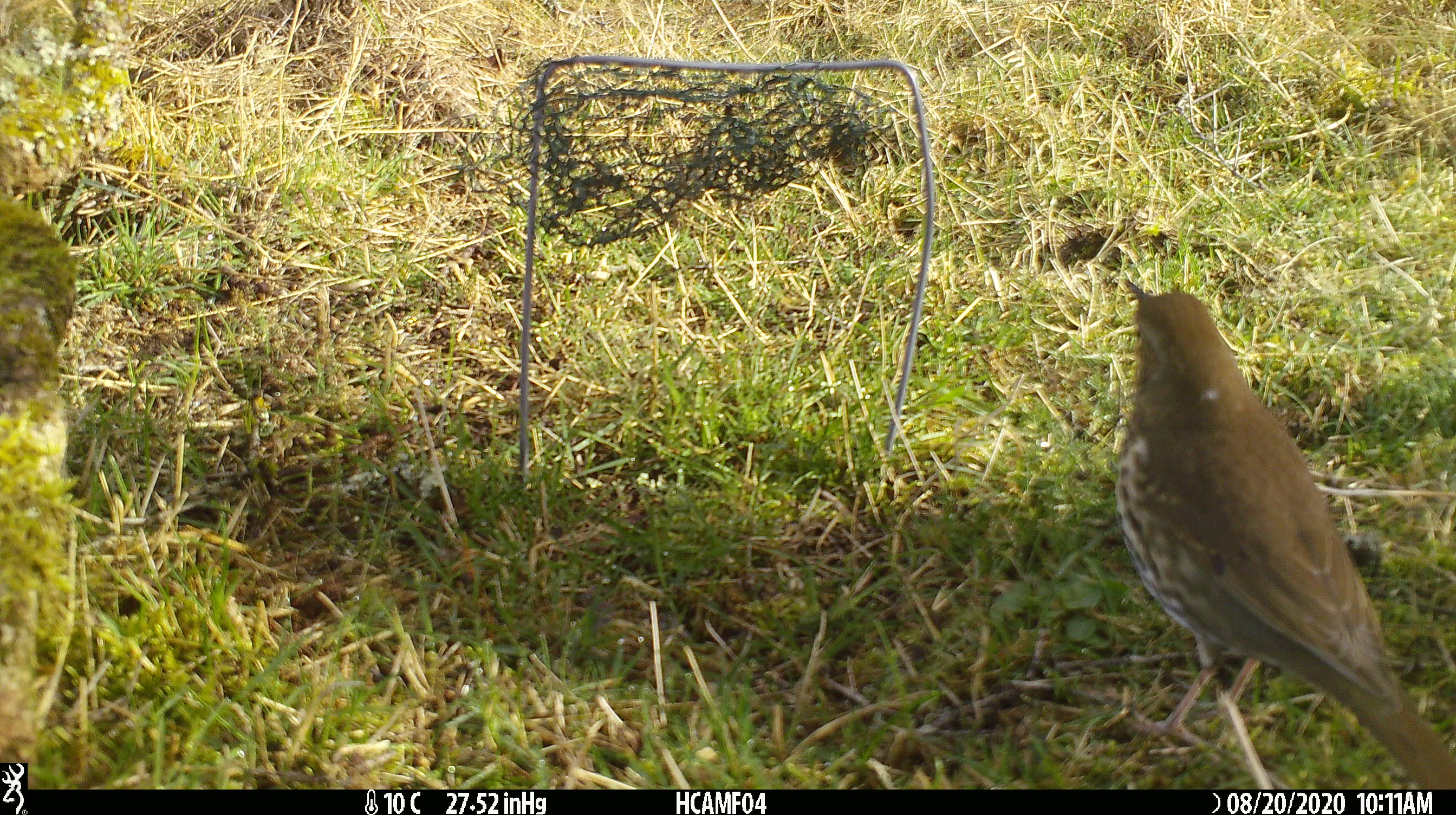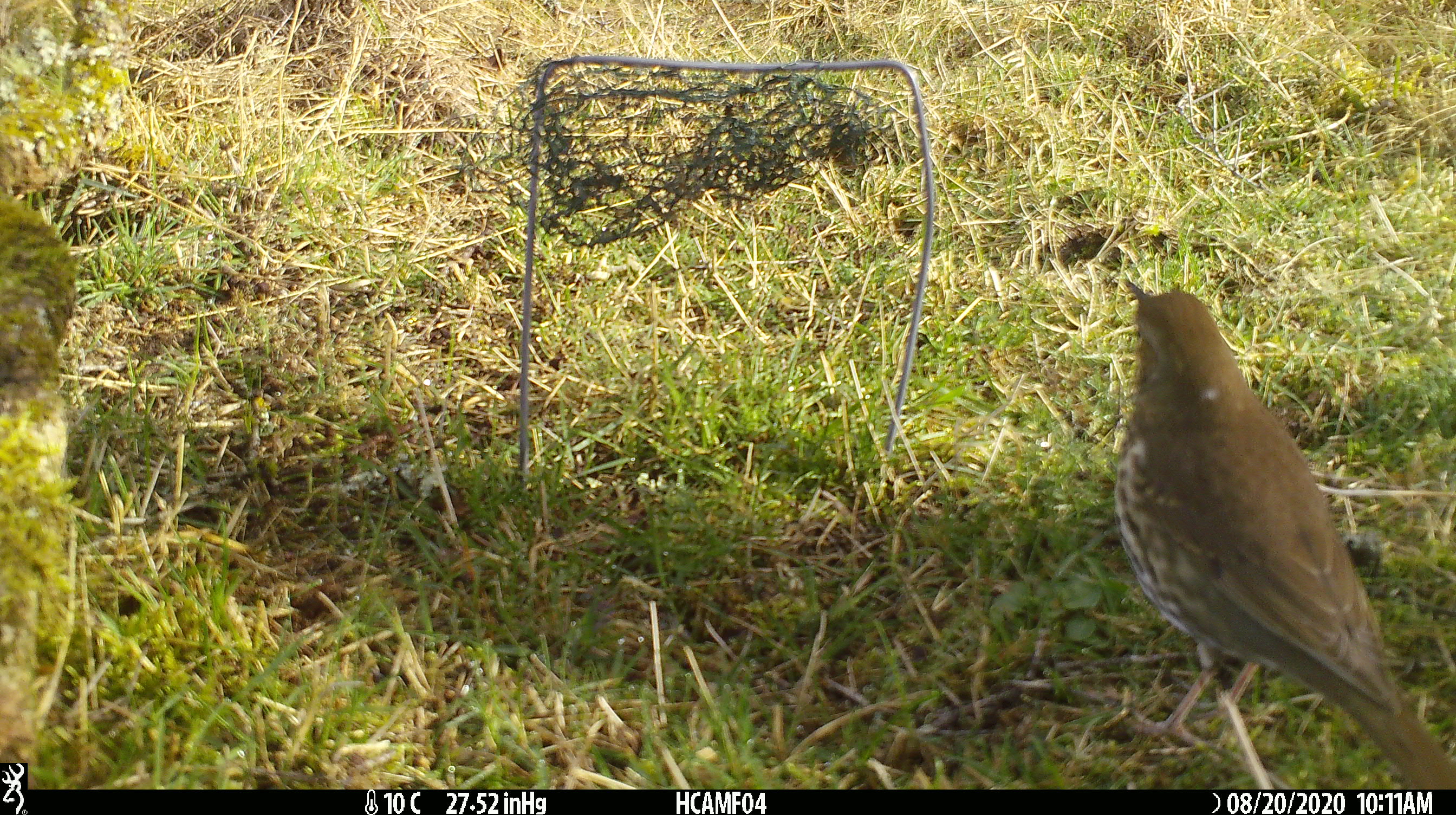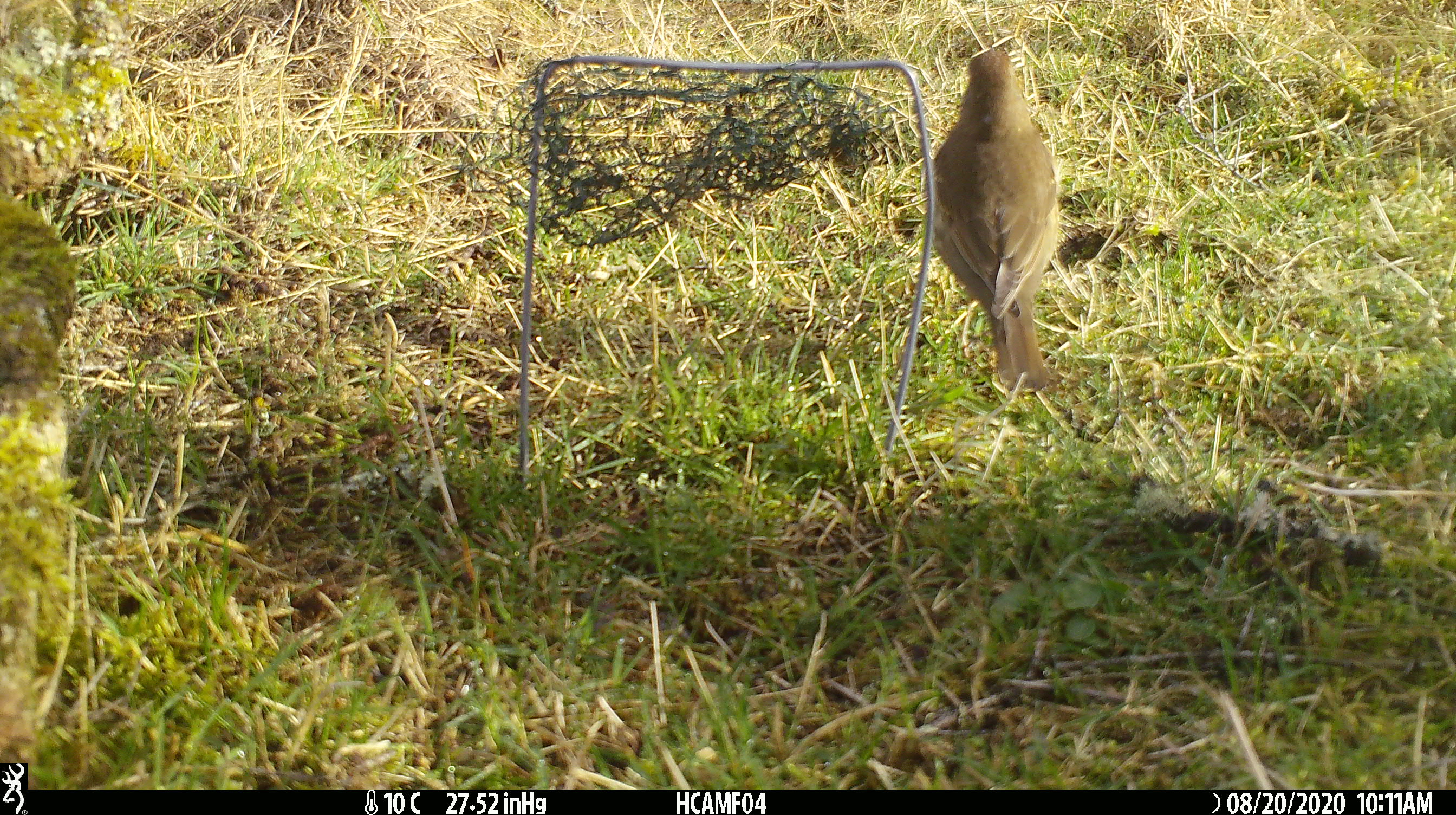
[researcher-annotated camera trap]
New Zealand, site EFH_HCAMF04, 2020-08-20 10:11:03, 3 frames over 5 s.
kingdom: Animalia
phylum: Chordata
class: Aves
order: Passeriformes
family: Turdidae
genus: Turdus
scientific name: Turdus philomelos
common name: song thrush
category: thrush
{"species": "thrush (song thrush) (Turdus philomelos)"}